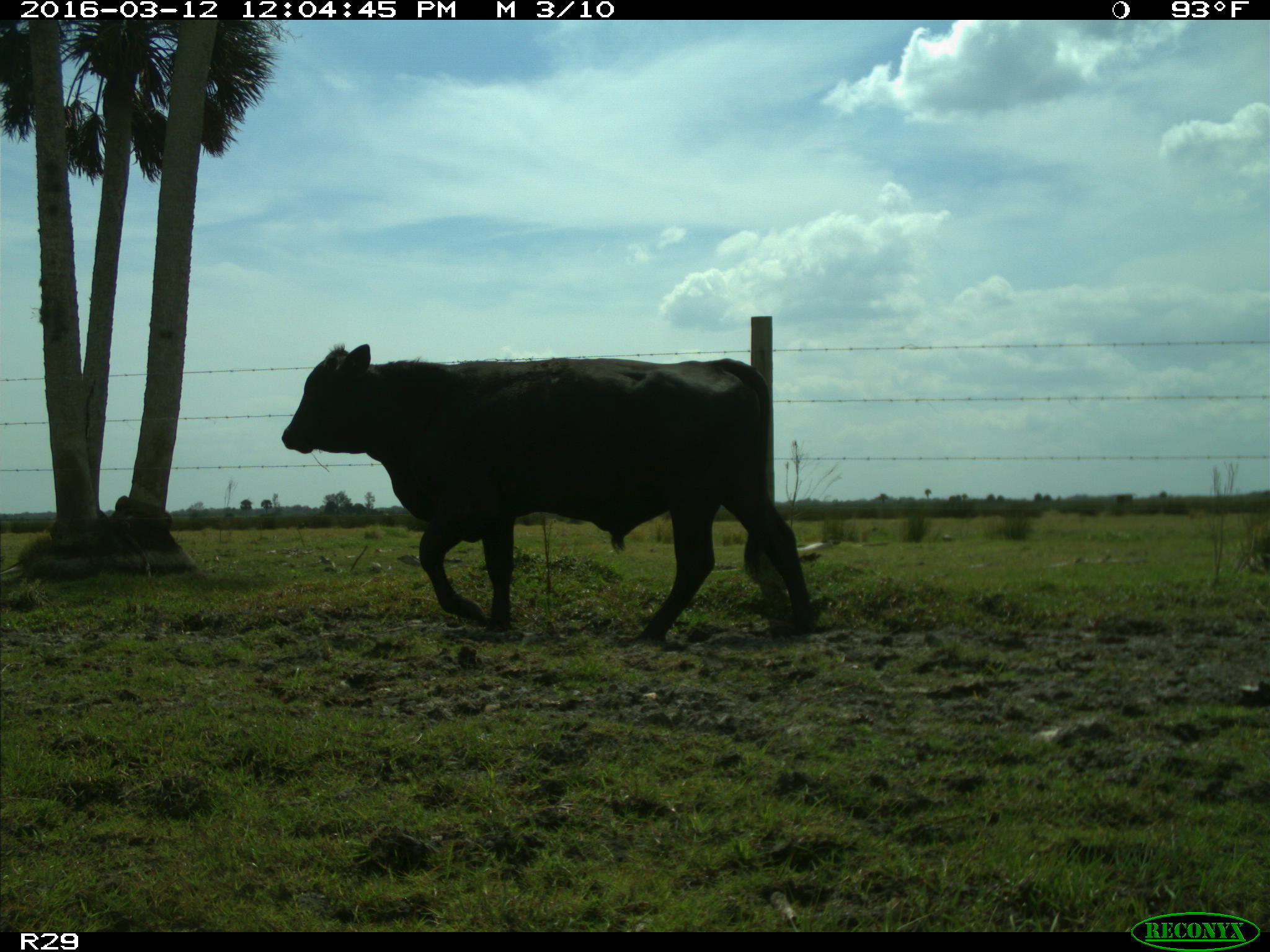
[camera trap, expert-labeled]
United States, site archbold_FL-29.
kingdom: Animalia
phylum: Chordata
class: Mammalia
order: Artiodactyla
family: Bovidae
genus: Bos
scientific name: Bos taurus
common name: domestic cow